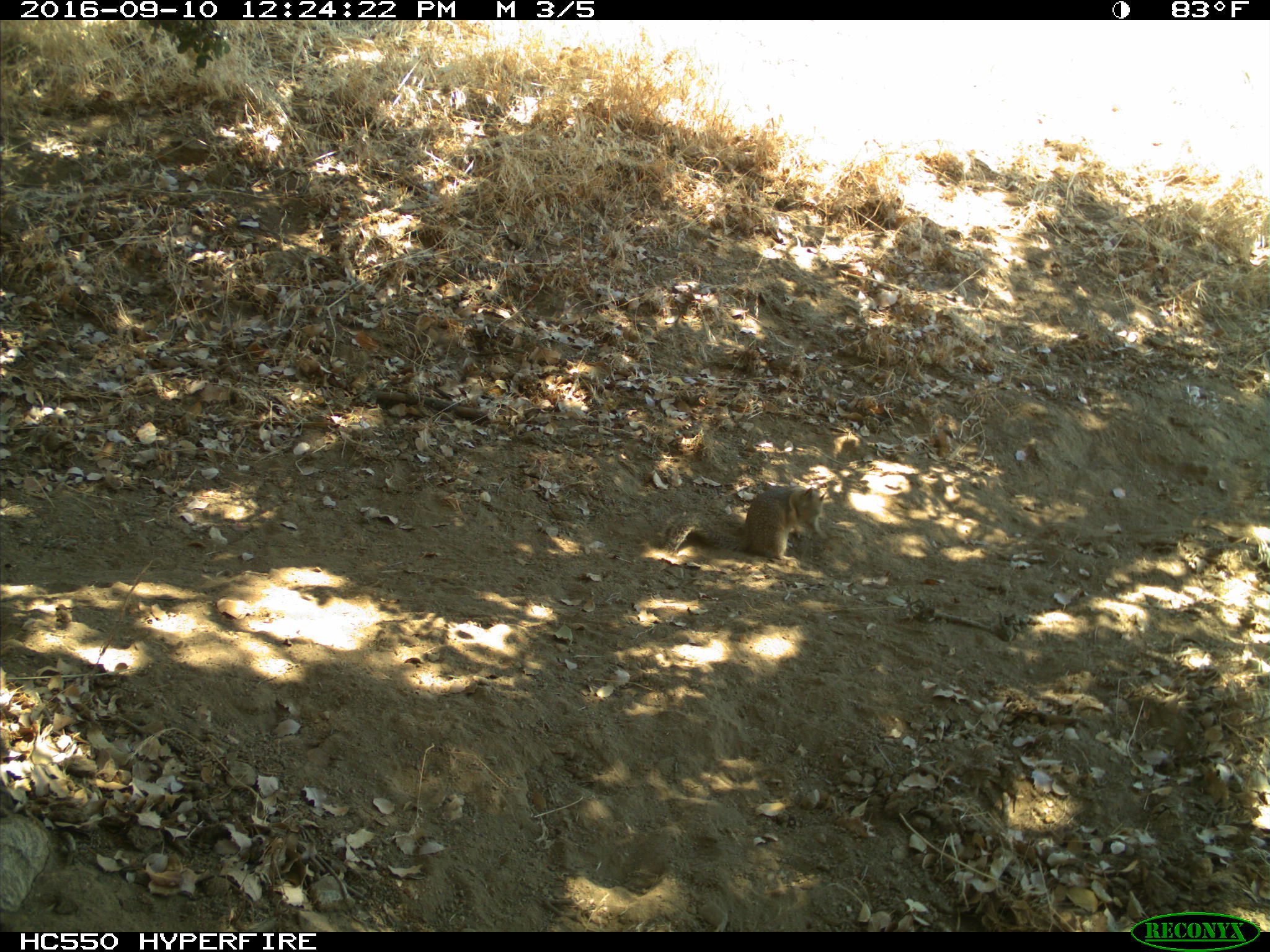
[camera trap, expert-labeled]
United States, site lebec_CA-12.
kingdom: Animalia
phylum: Chordata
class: Mammalia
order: Rodentia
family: Sciuridae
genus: Otospermophilus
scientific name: Otospermophilus beecheyi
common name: california ground squirrel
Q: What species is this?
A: Otospermophilus beecheyi (california ground squirrel).